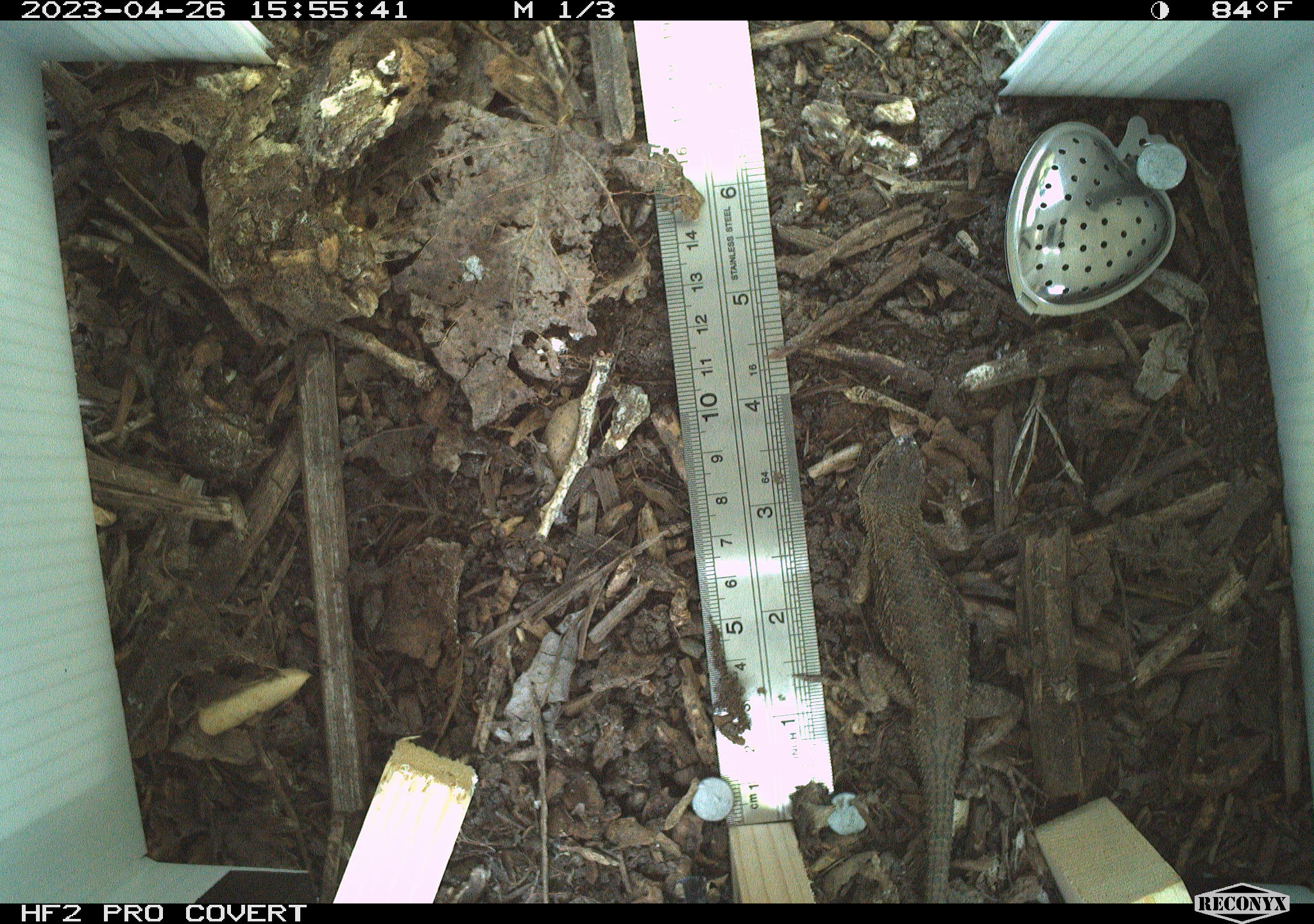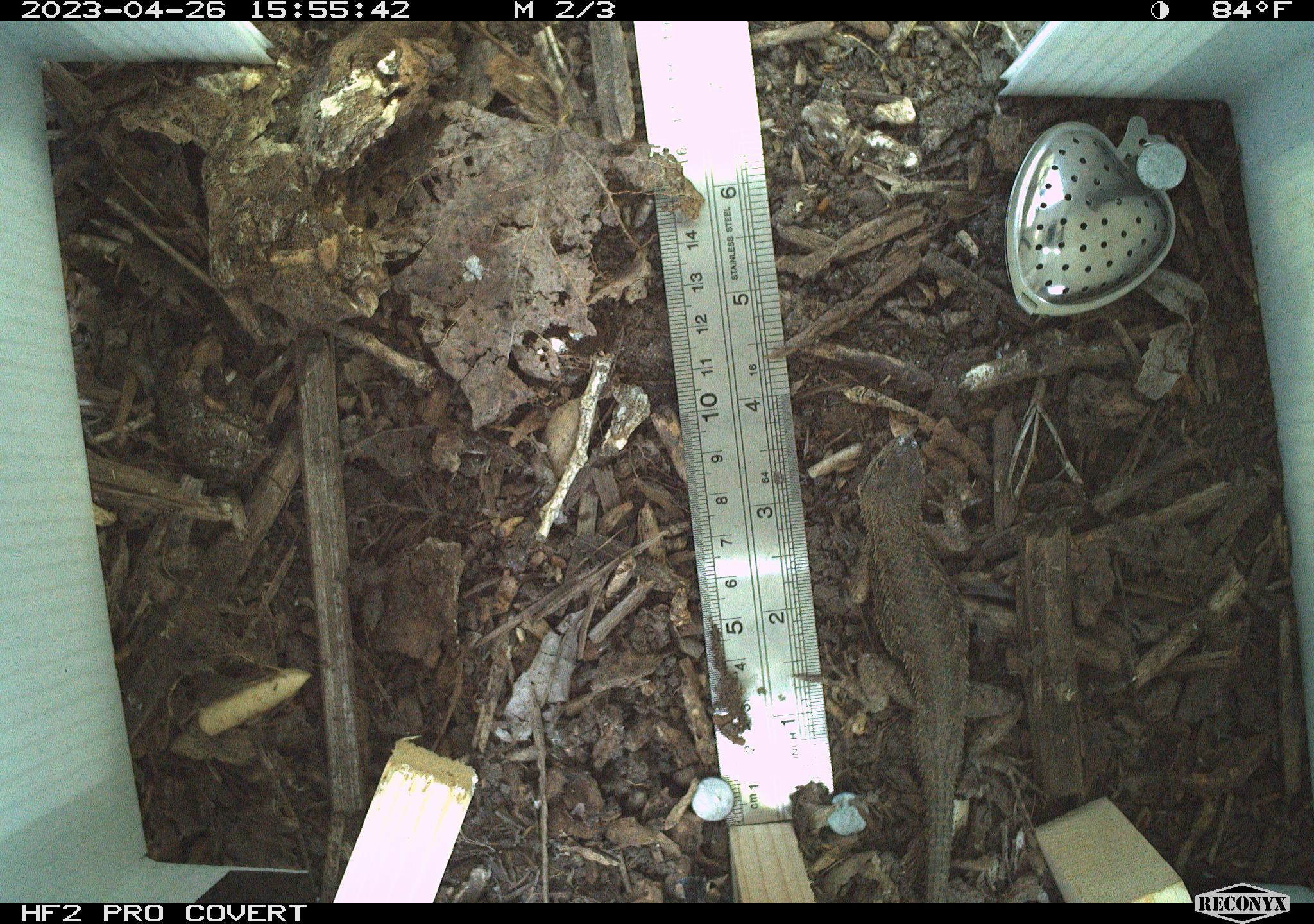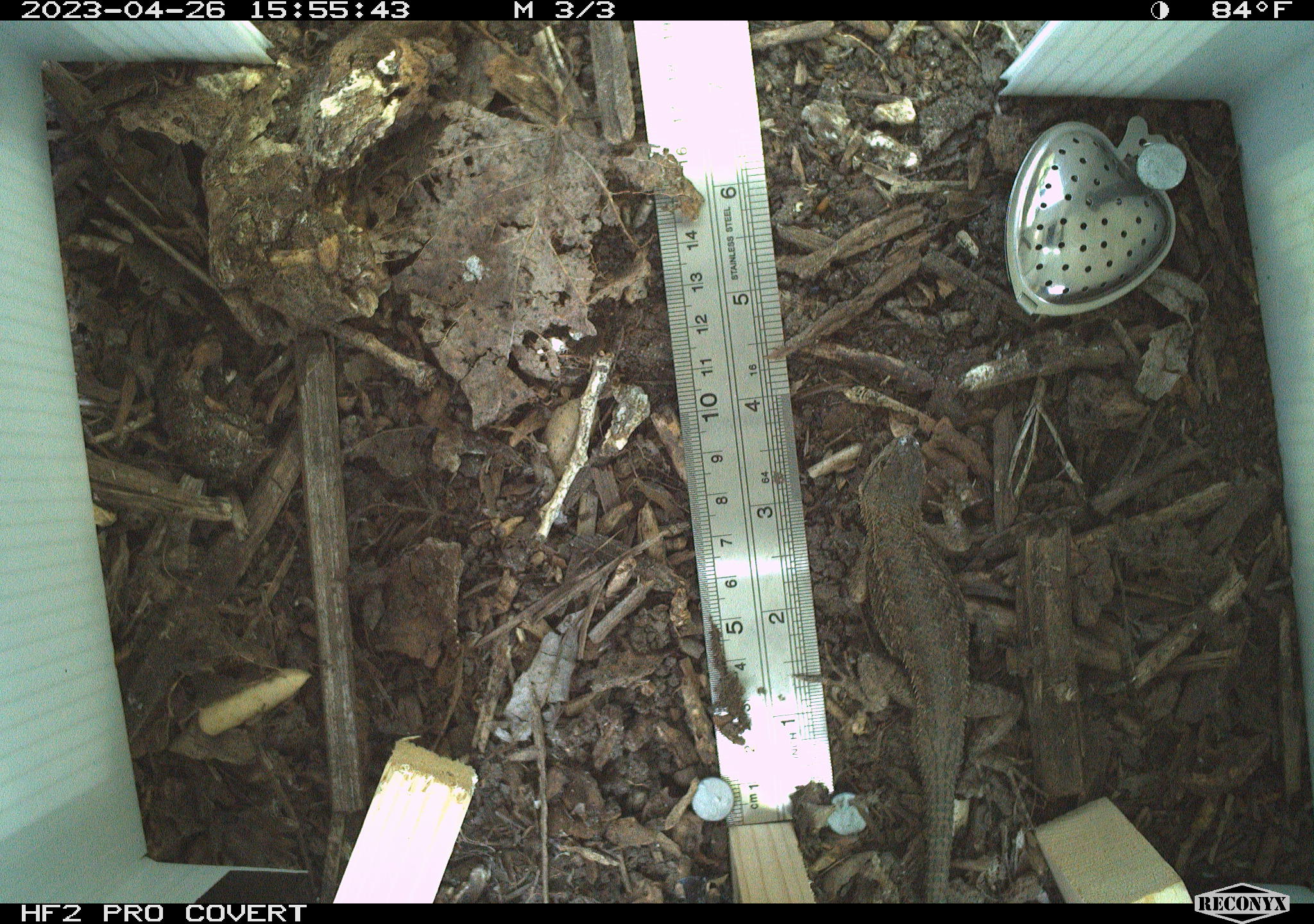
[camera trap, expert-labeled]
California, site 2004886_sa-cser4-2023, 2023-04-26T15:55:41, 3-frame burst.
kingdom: Animalia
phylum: Chordata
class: Reptilia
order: Squamata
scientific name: Squamata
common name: lizards and snakes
Lizards and snakes (Squamata).